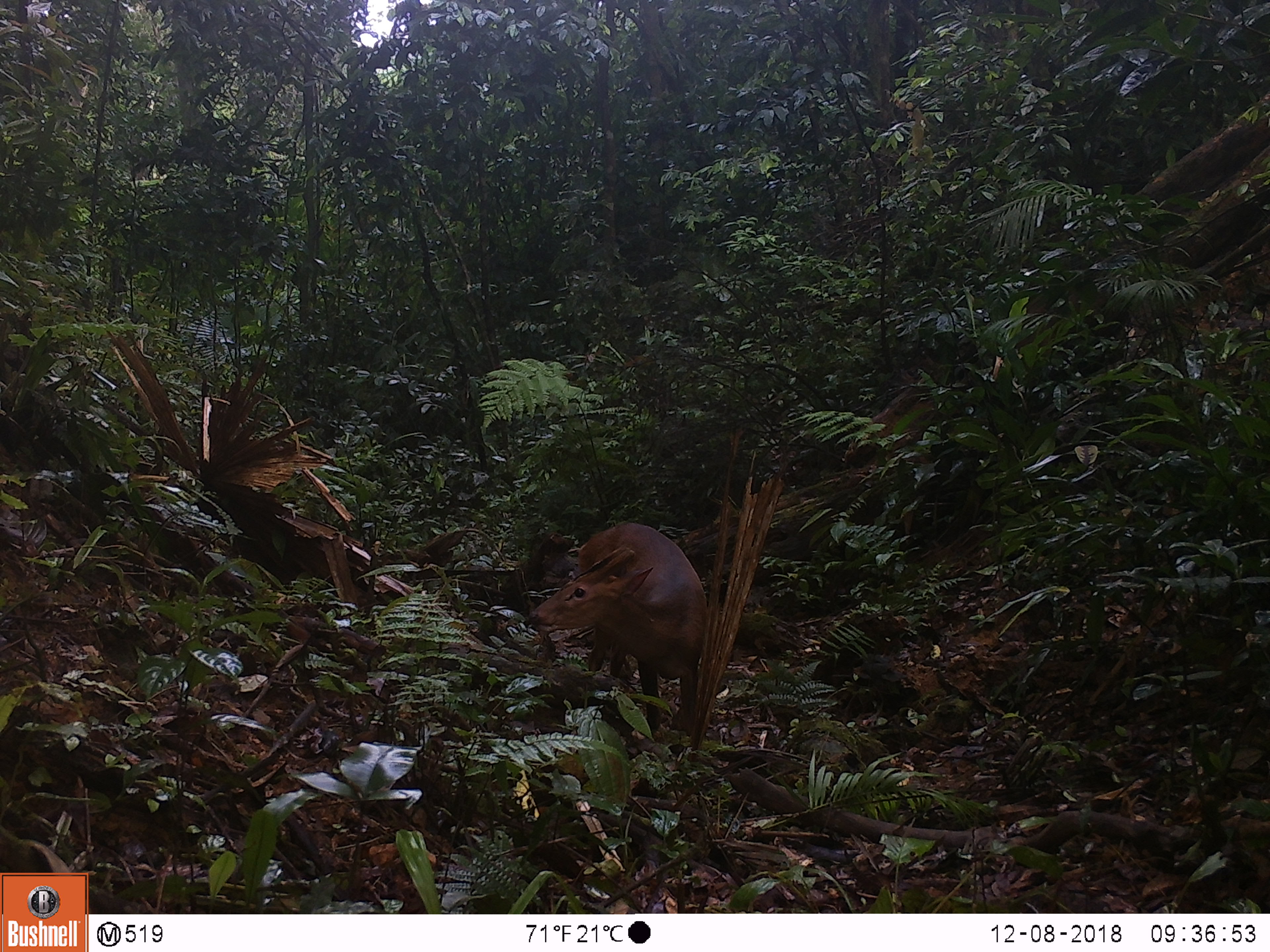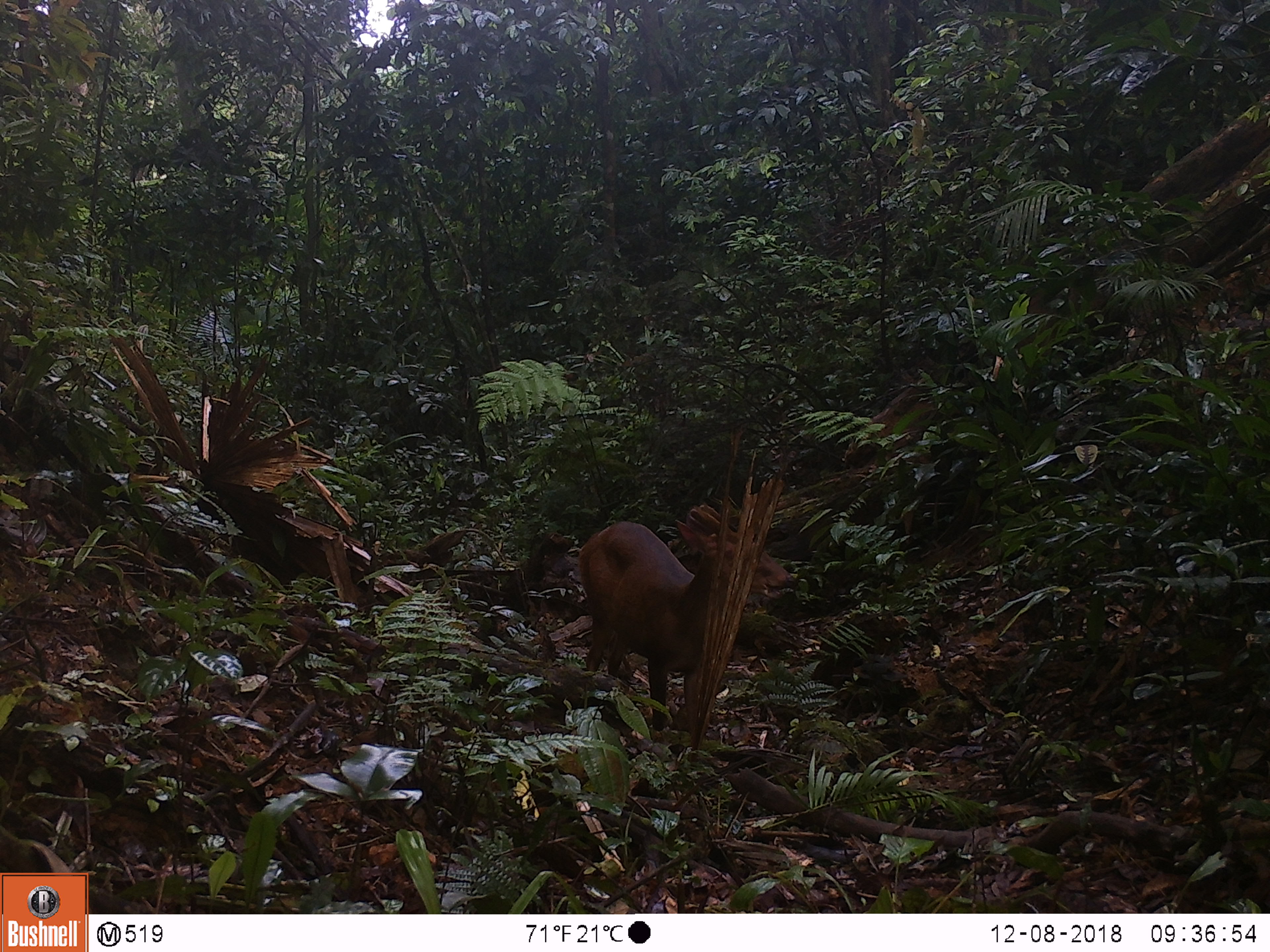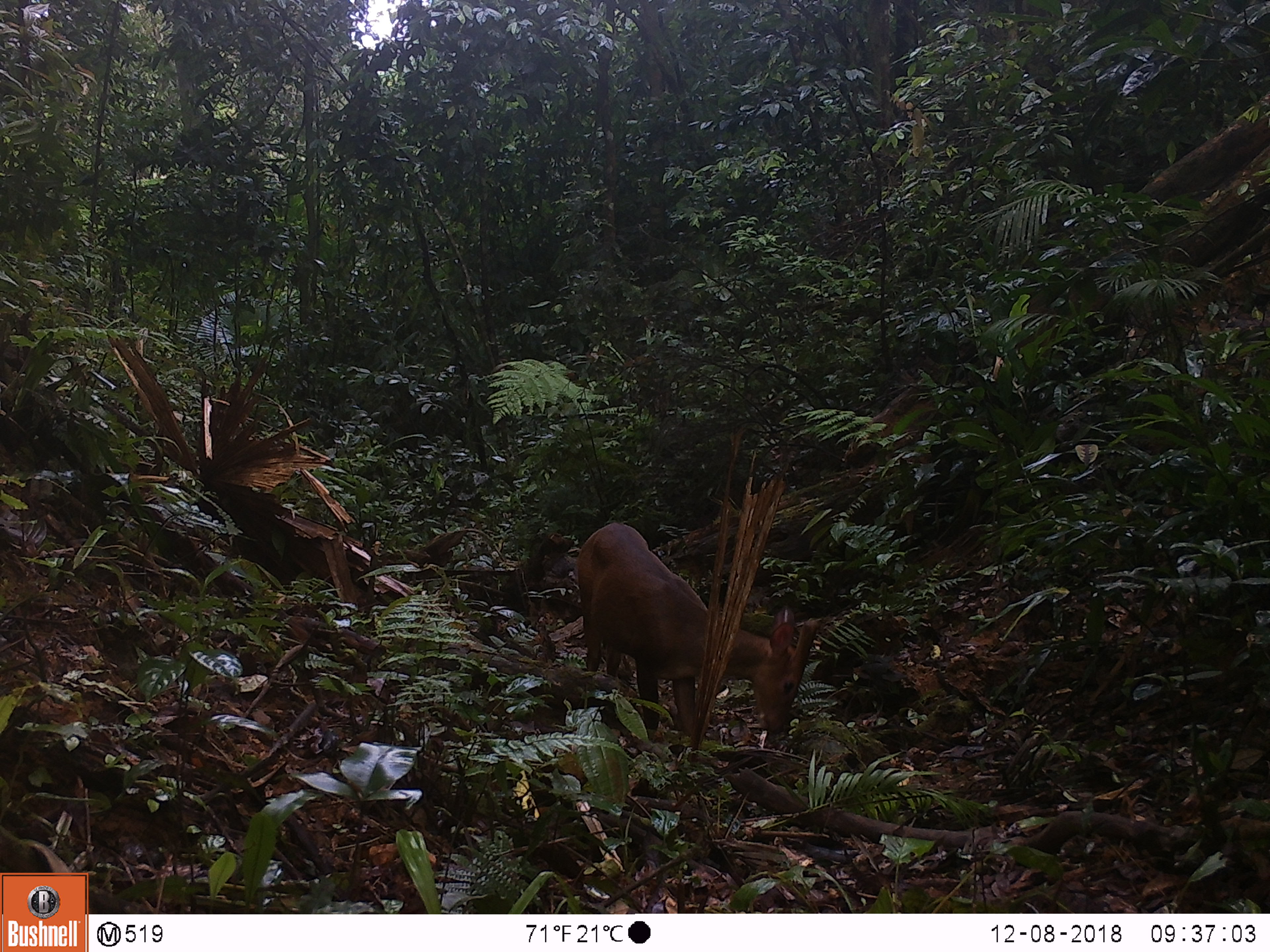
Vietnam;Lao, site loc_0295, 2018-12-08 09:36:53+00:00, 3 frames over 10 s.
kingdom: Animalia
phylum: Chordata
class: Mammalia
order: Artiodactyla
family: Cervidae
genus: Muntiacus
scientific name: Muntiacus vuquangensis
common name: large-antlered muntjac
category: large antlered muntjac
Large antlered muntjac (large-antlered muntjac) (Muntiacus vuquangensis). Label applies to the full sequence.